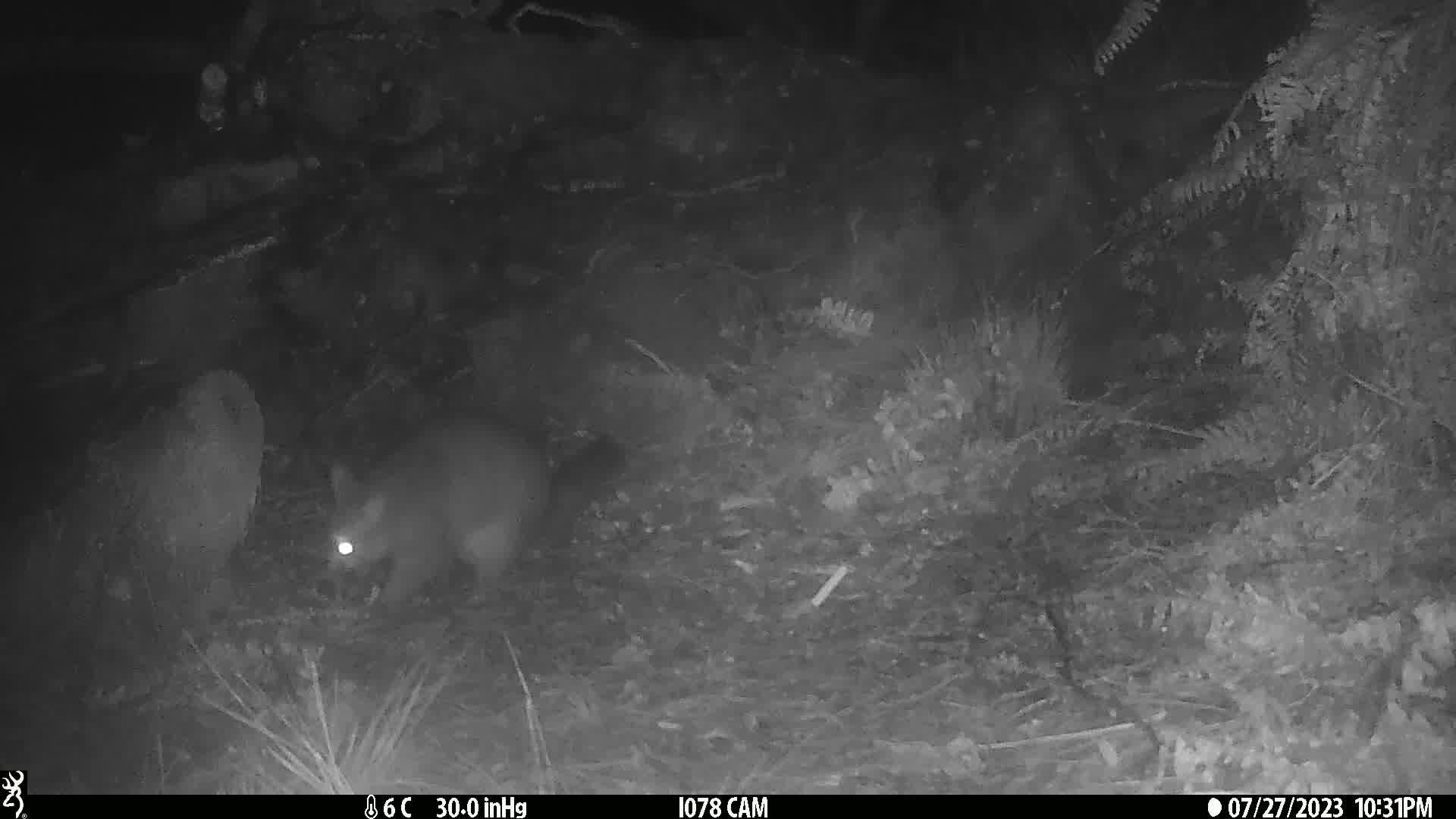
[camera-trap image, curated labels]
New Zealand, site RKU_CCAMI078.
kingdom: Animalia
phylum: Chordata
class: Mammalia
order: Diprotodontia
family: Phalangeridae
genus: Trichosurus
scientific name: Trichosurus vulpecula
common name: common brushtail possum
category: possum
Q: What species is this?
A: Possum (common brushtail possum) (Trichosurus vulpecula).